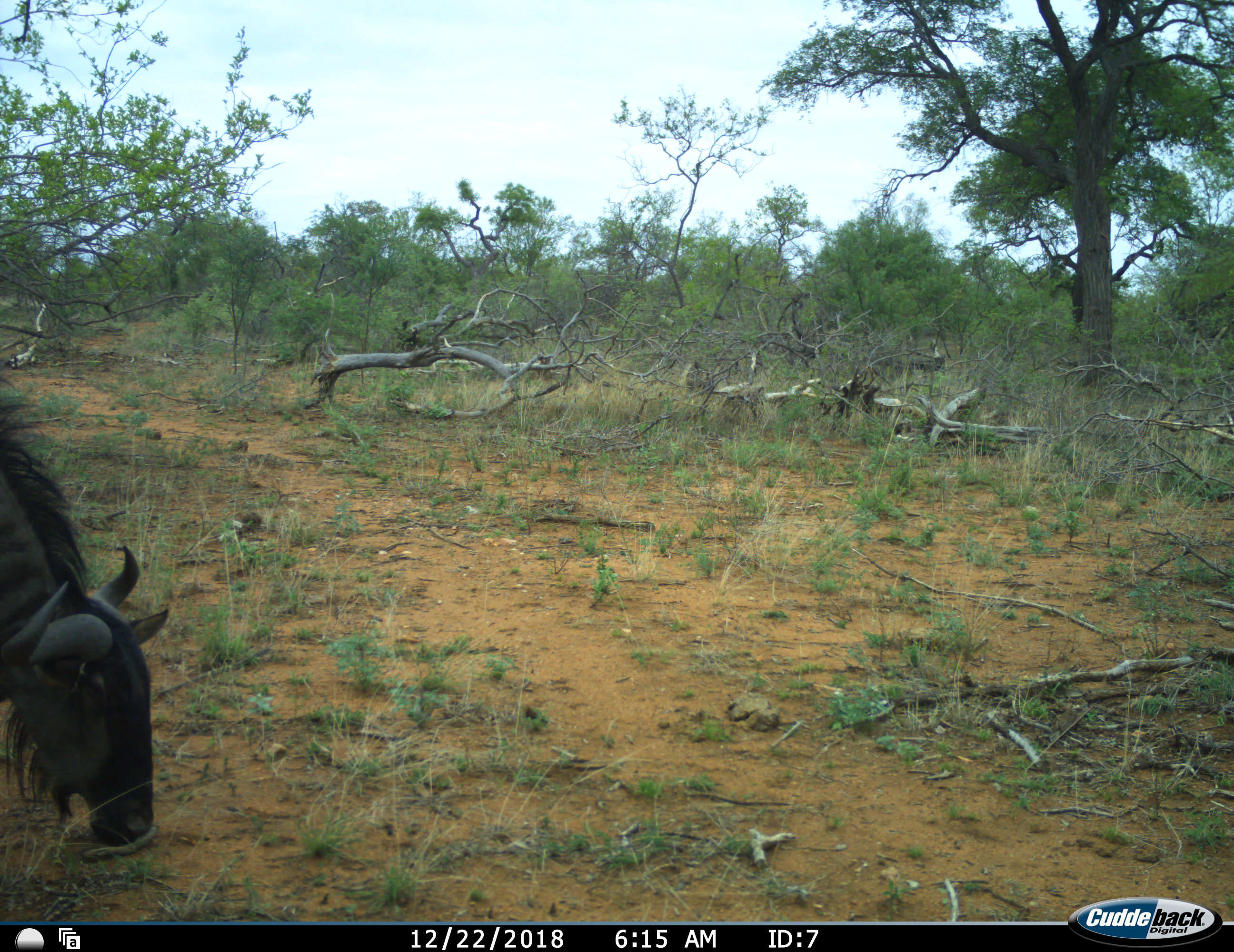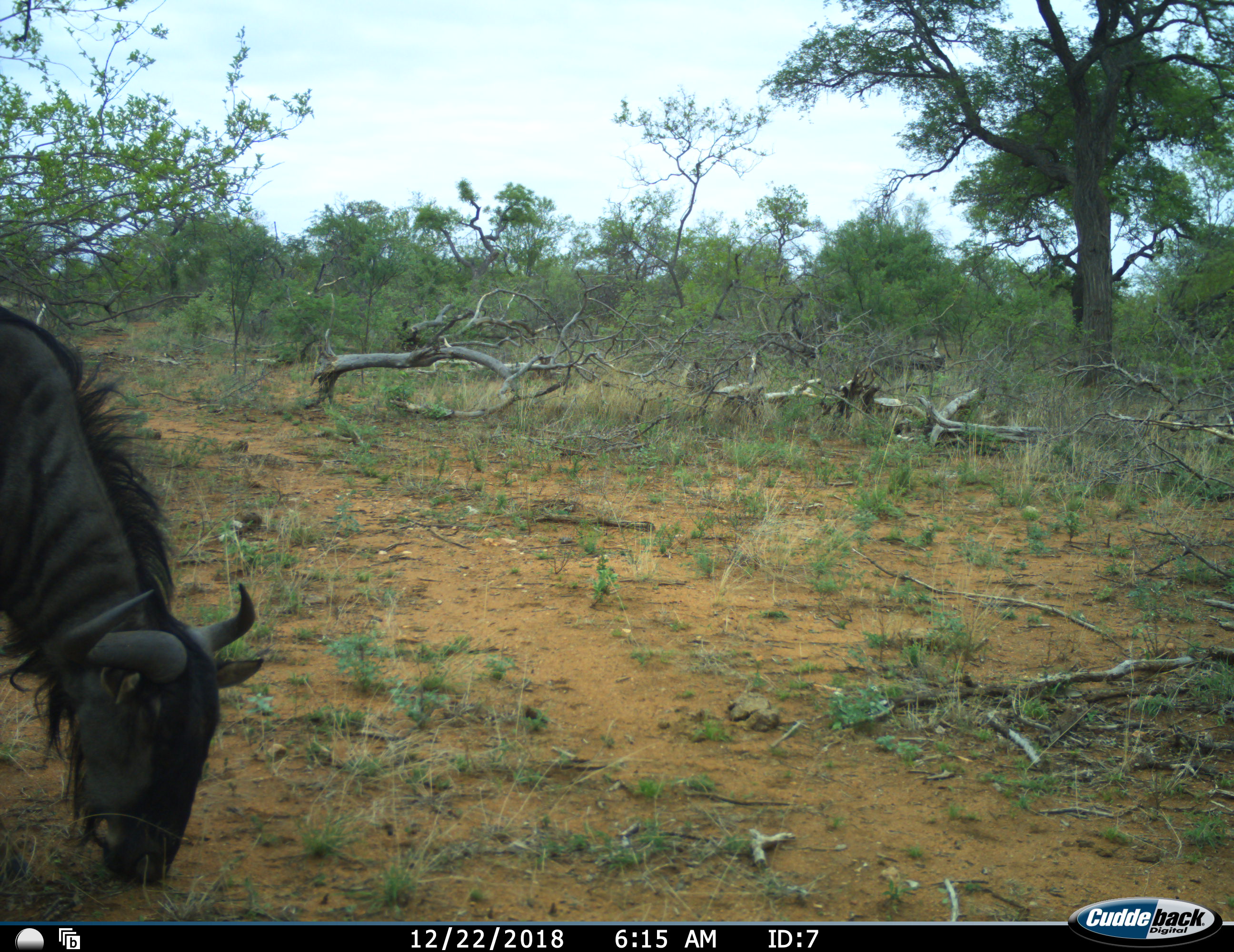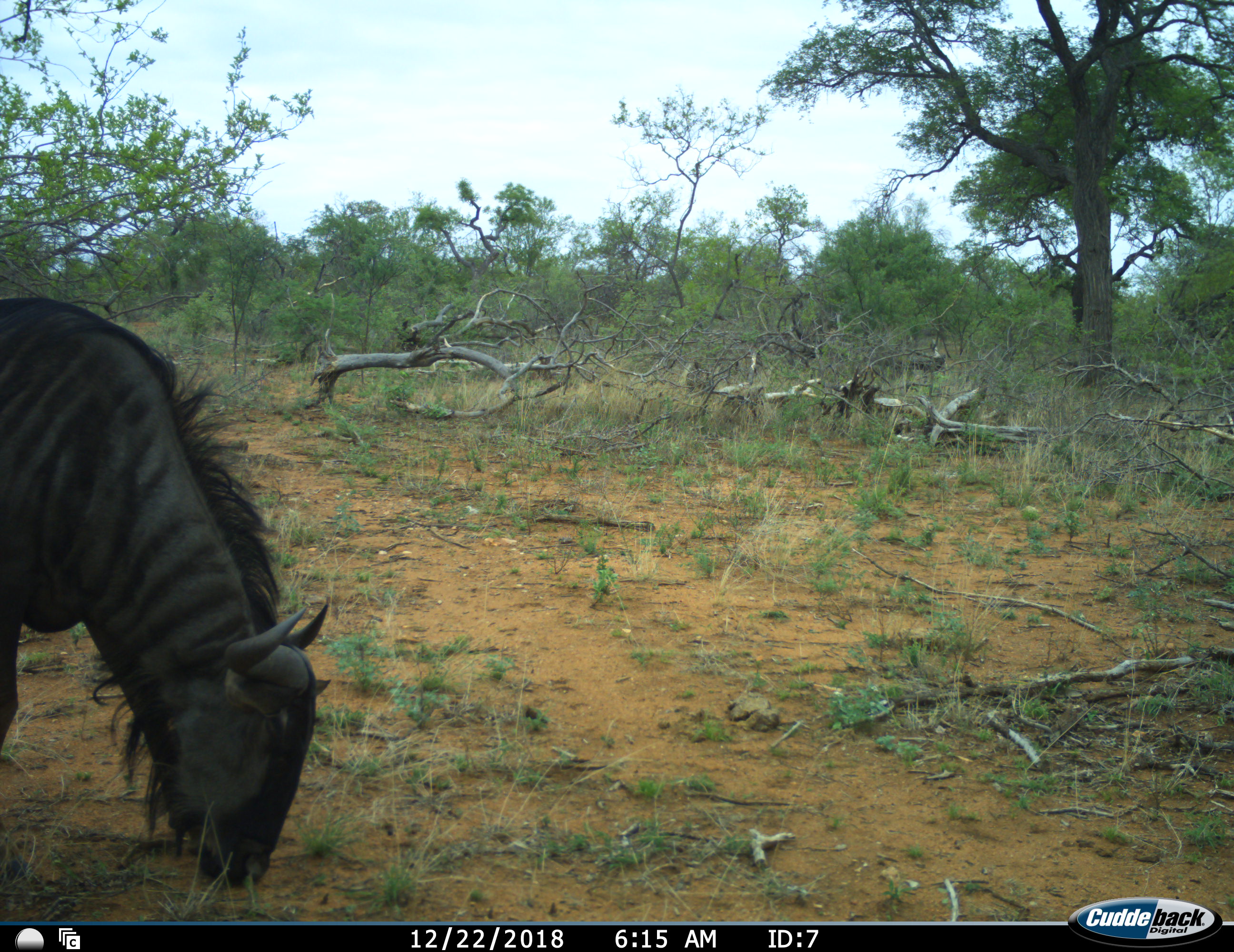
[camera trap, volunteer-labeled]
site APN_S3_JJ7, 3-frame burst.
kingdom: Animalia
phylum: Chordata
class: Mammalia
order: Artiodactyla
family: Bovidae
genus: Connochaetes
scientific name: Connochaetes taurinus taurinus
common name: blue wildebeest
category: wildebeestblue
Wildebeestblue (blue wildebeest) (Connochaetes taurinus taurinus), count 1. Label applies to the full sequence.